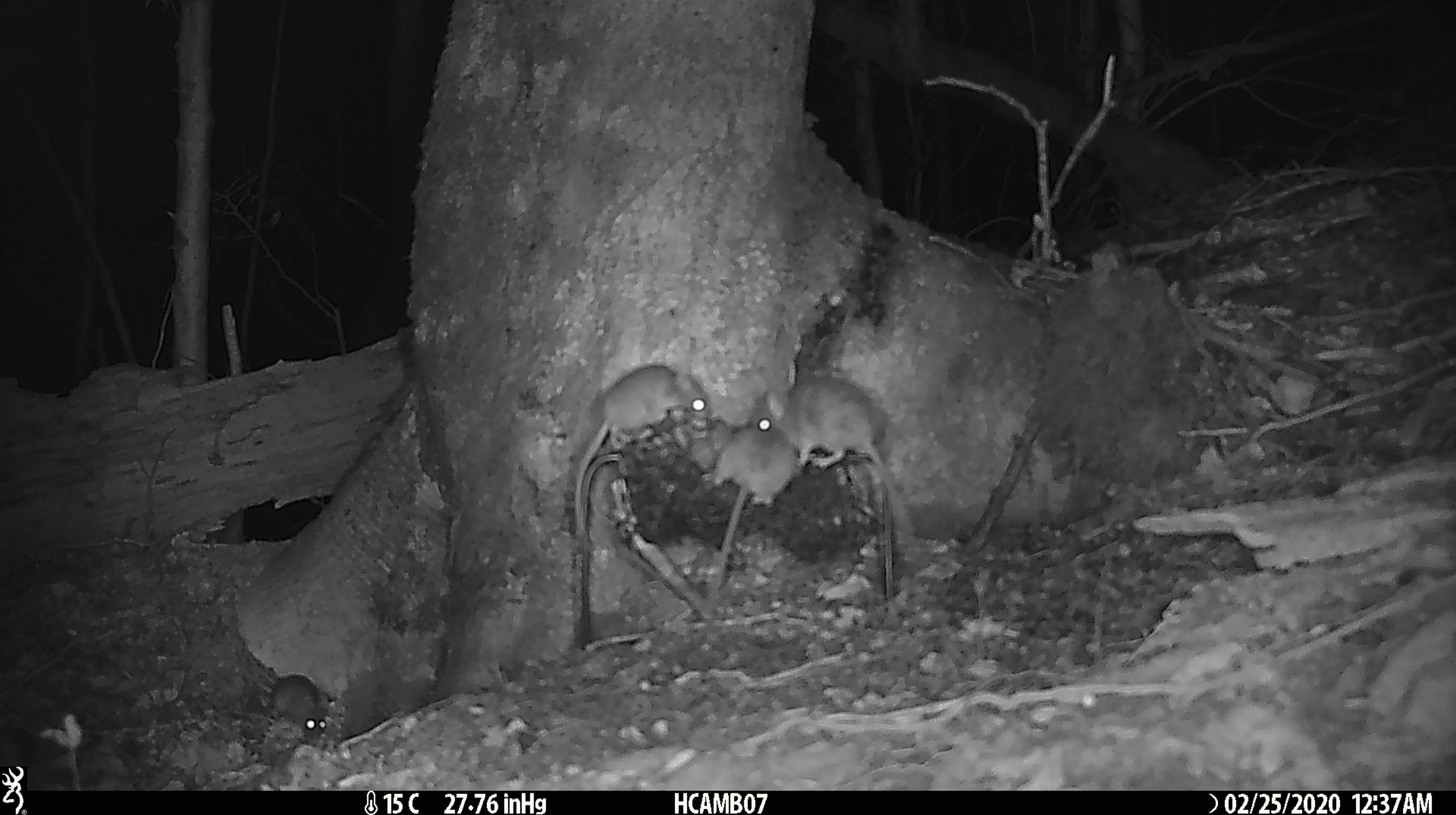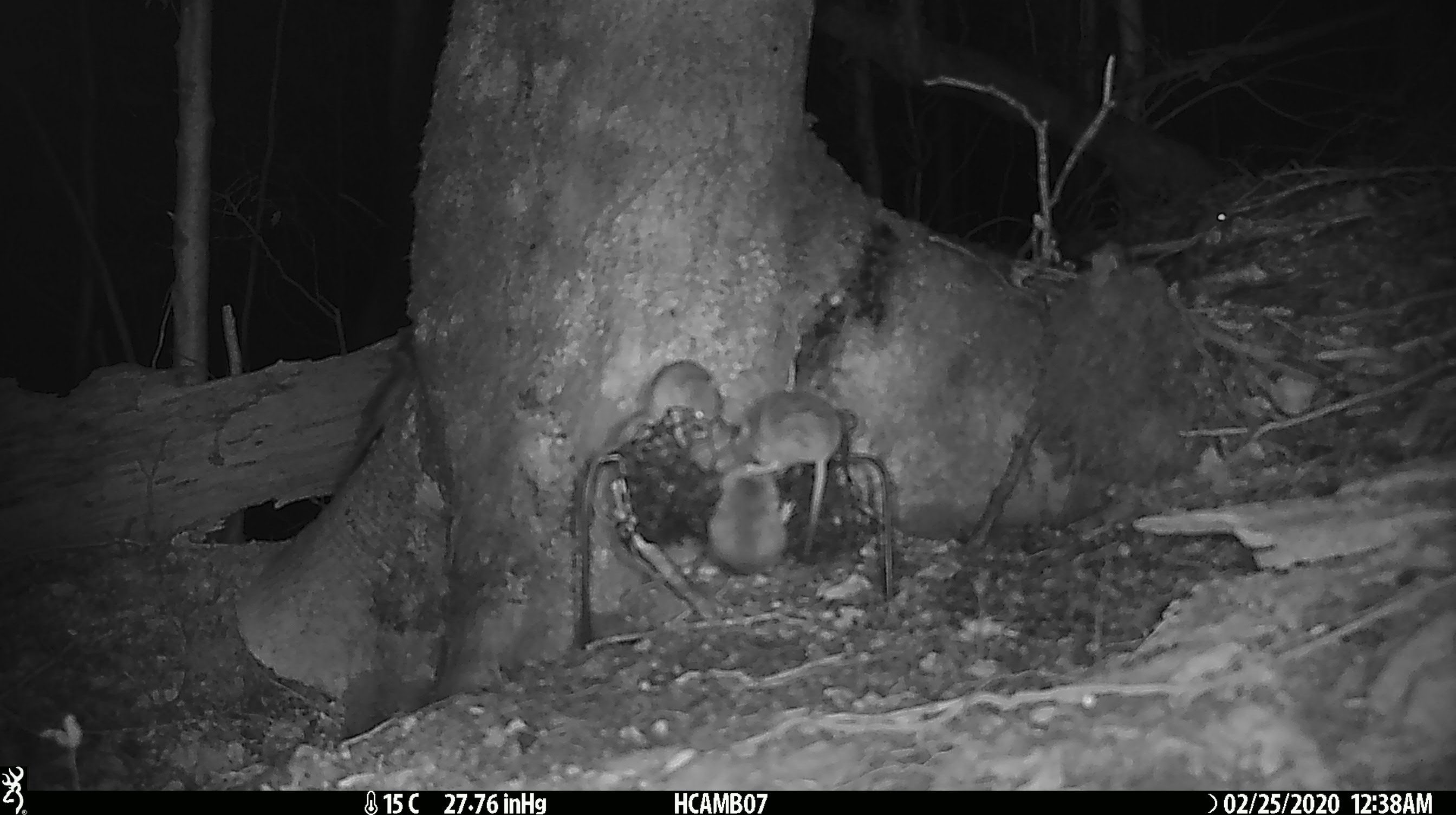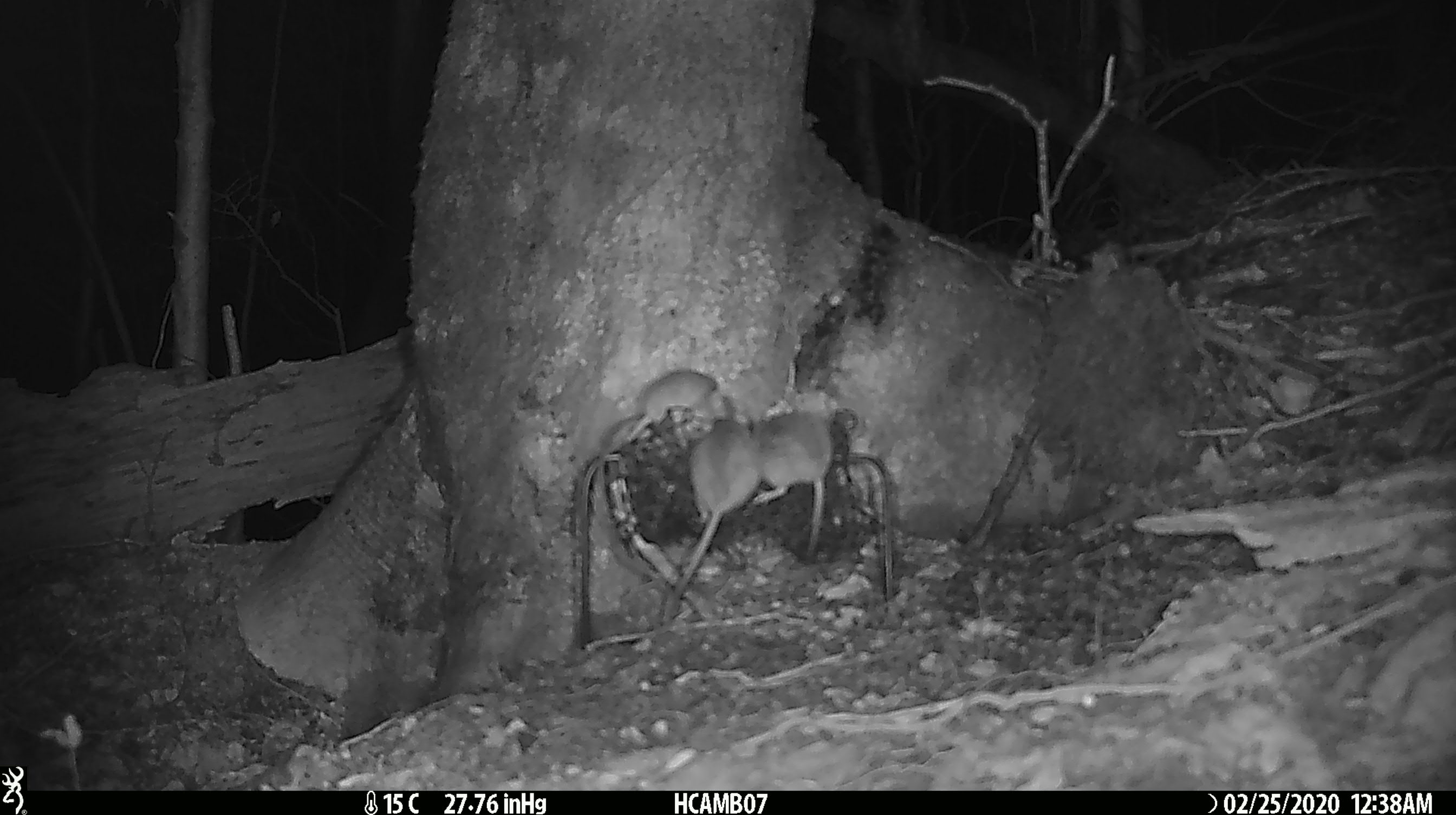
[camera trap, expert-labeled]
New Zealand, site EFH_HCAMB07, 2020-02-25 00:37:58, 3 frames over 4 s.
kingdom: Animalia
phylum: Chordata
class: Mammalia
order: Rodentia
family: Muridae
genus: Mus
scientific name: Mus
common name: mouse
Mouse (Mus).